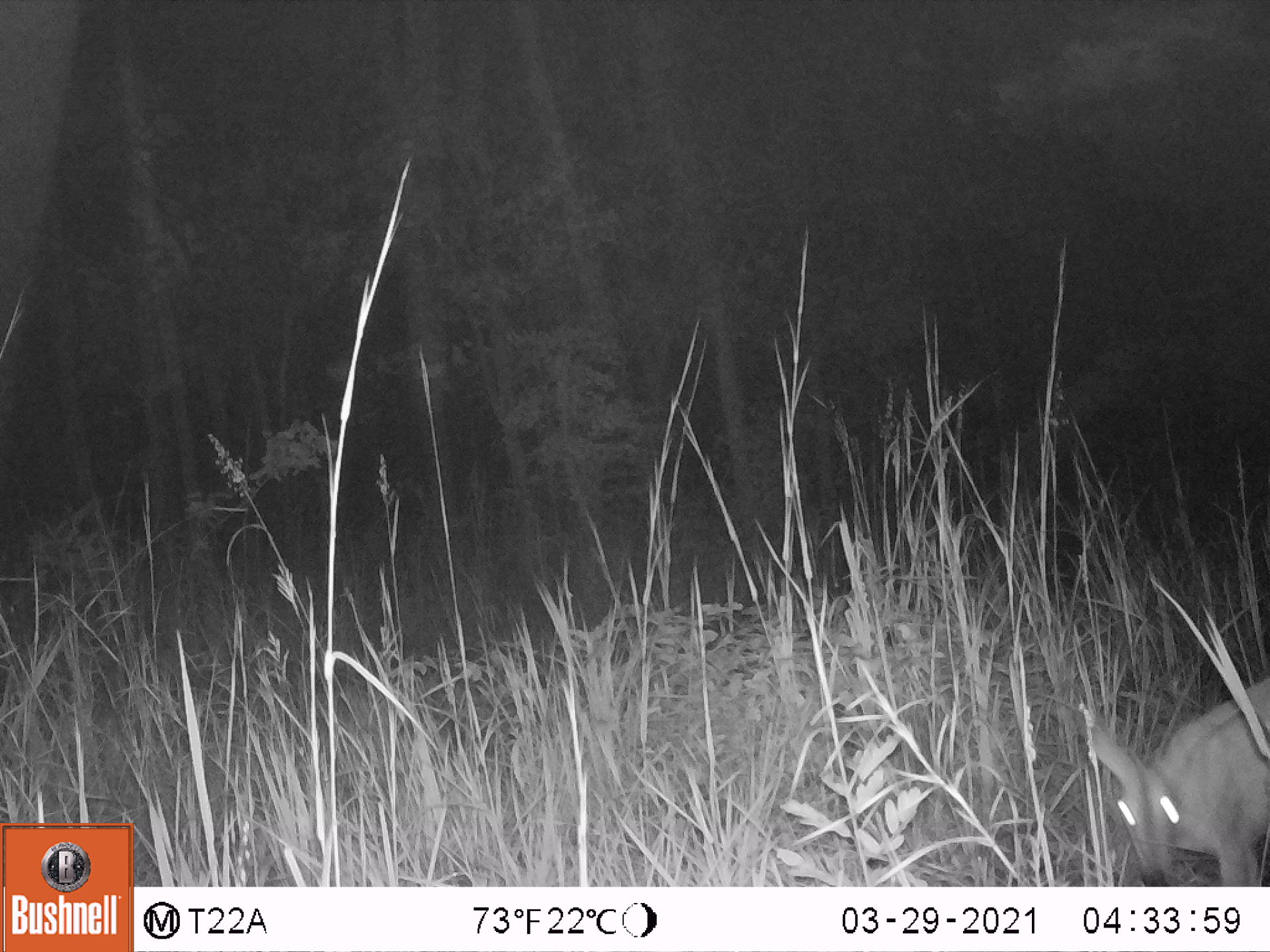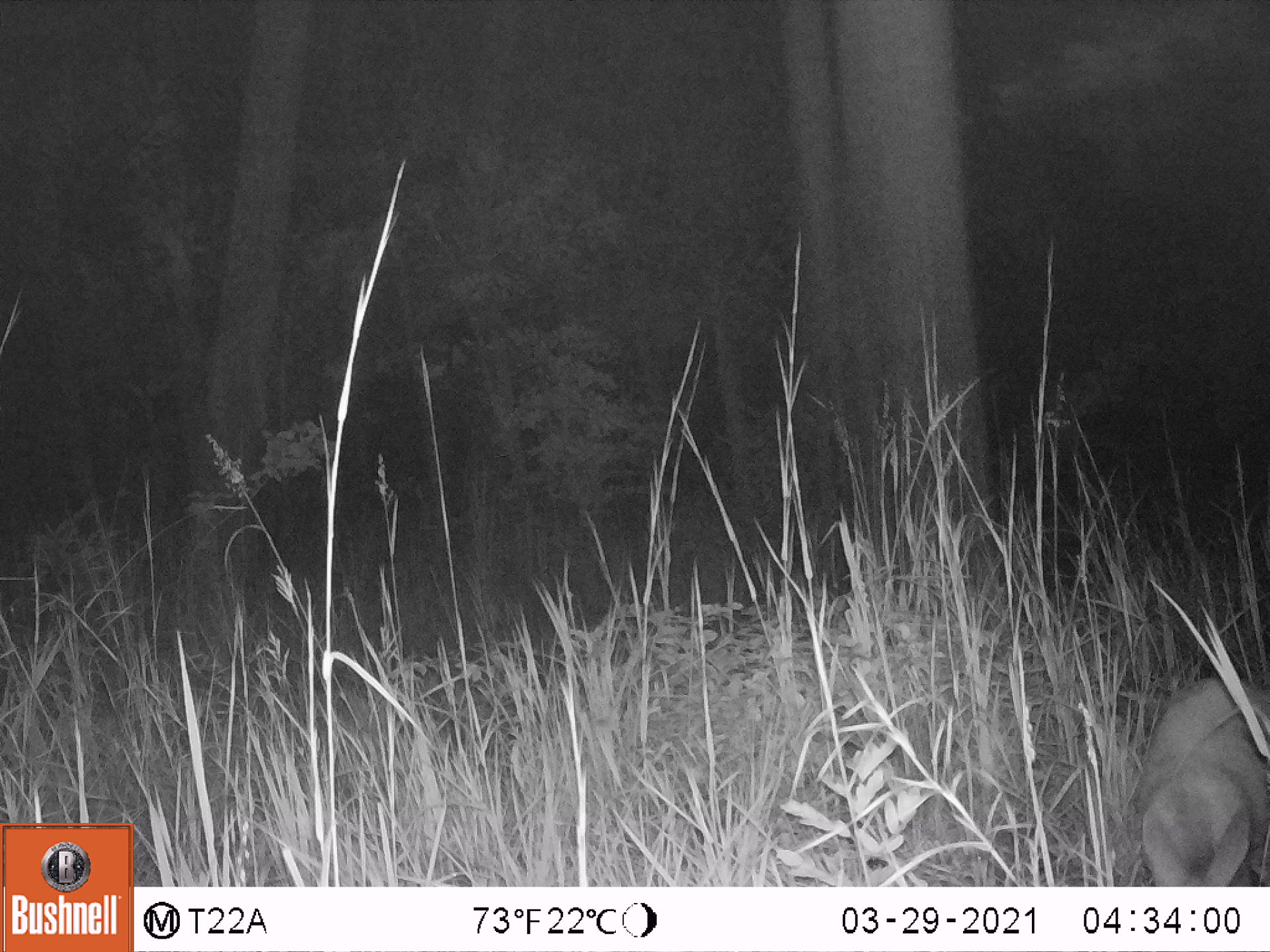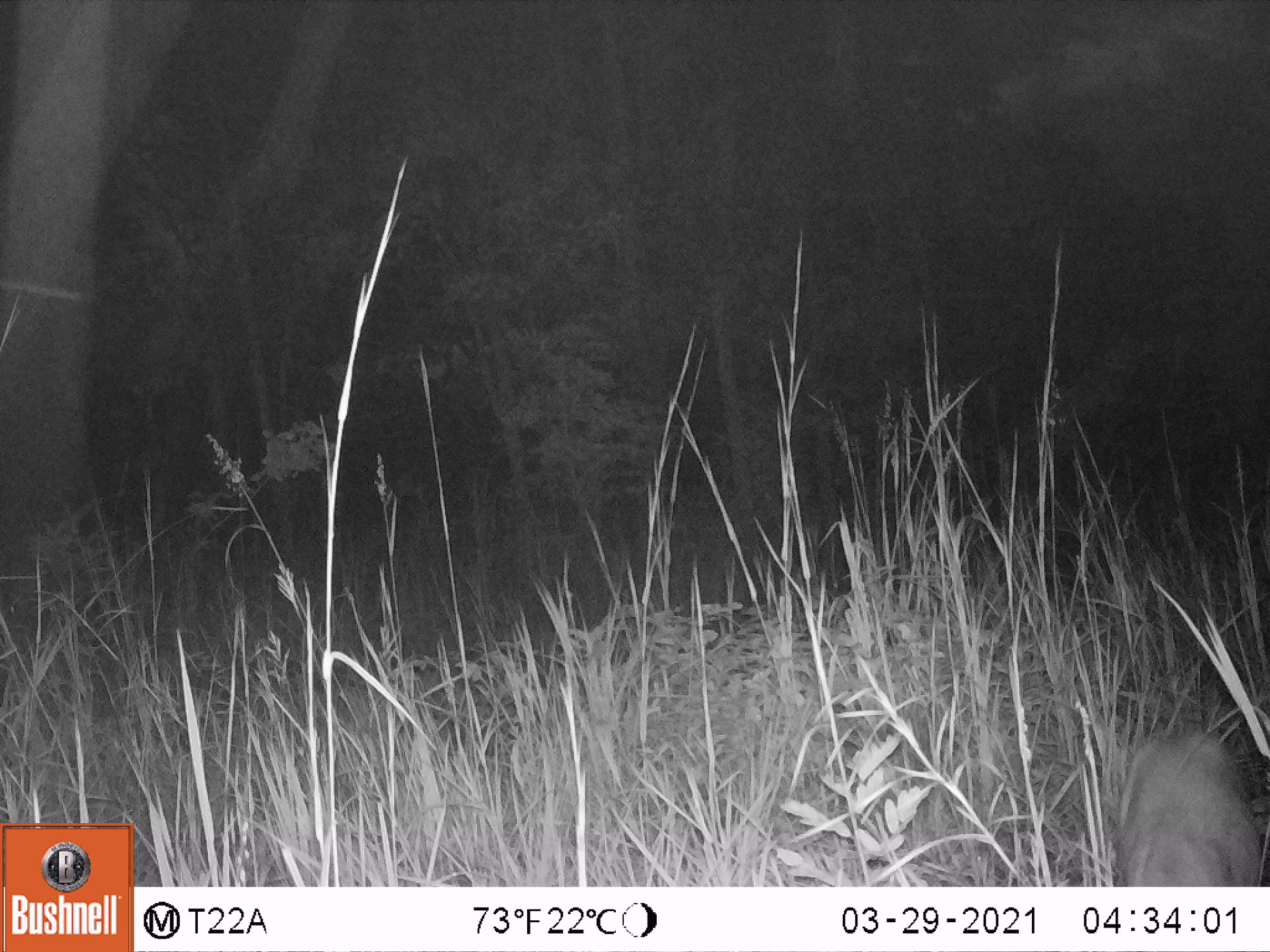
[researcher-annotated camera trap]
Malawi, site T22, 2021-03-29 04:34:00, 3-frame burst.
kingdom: Animalia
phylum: Chordata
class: Mammalia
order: Artiodactyla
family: Bovidae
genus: Sylvicapra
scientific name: Sylvicapra grimmia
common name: common duiker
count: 1